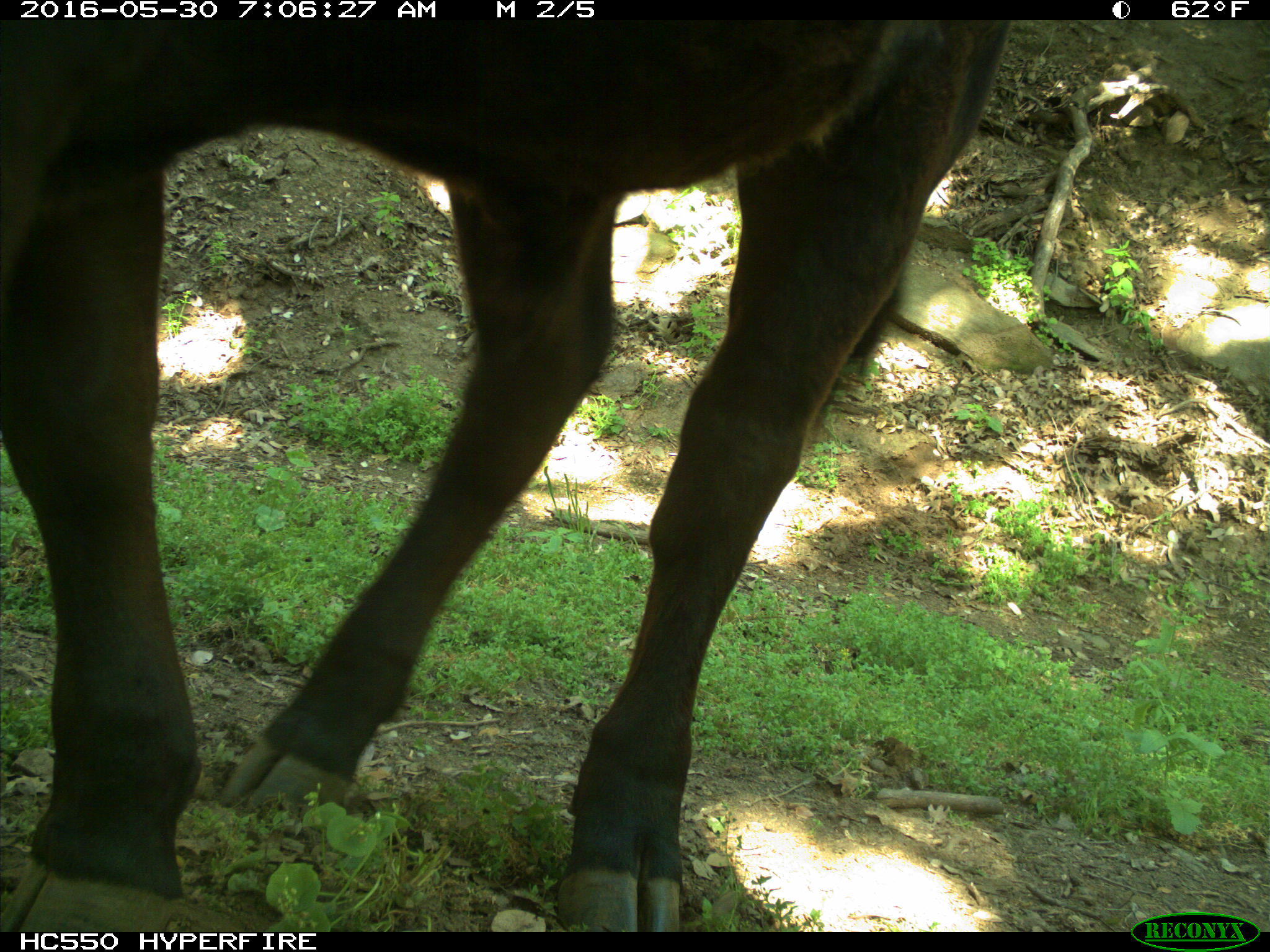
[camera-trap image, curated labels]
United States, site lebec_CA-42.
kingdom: Animalia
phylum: Chordata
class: Mammalia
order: Artiodactyla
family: Bovidae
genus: Bos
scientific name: Bos taurus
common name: domestic cow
Bos taurus (domestic cow).